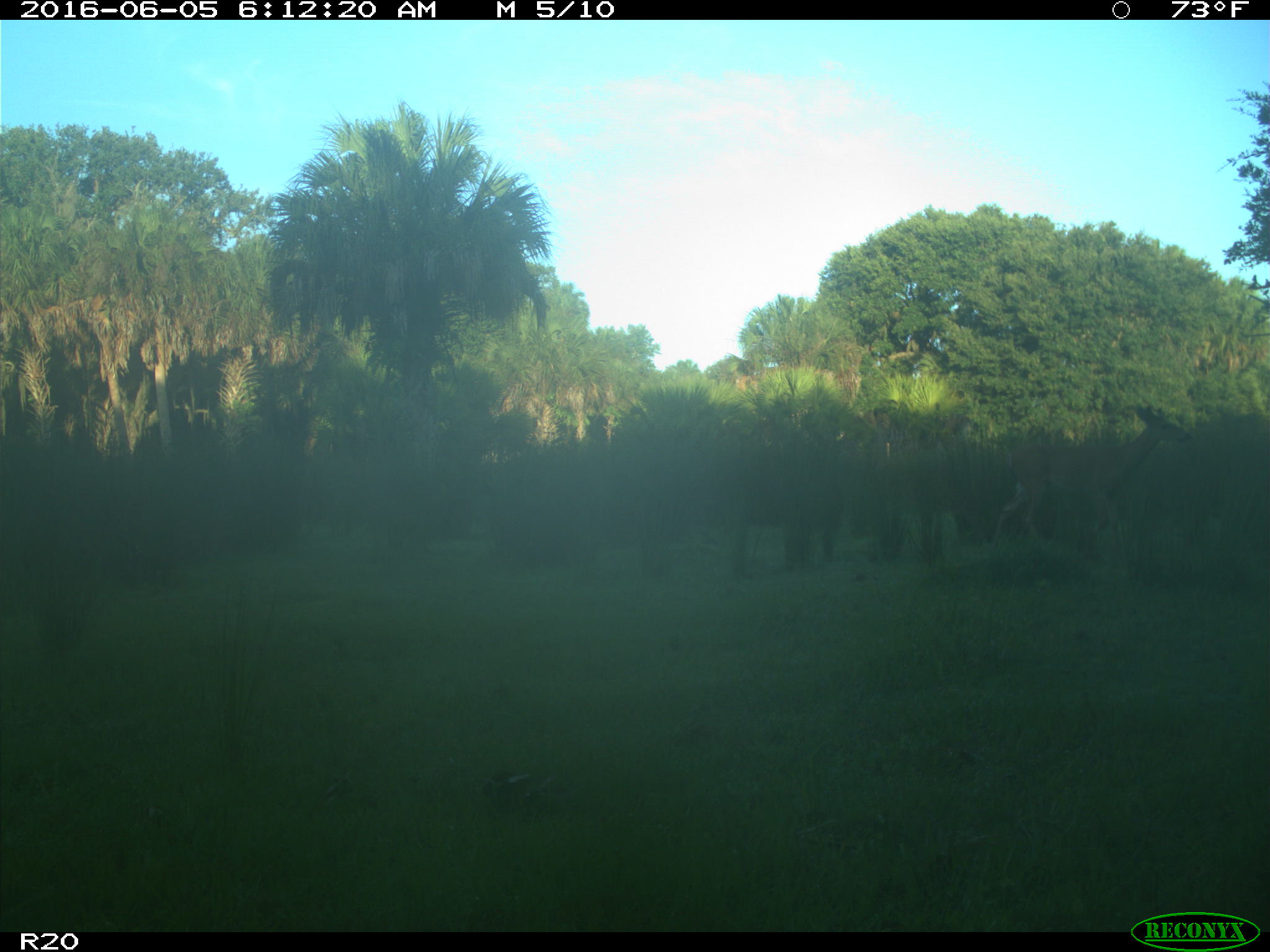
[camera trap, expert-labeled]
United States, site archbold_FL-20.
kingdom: Animalia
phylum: Chordata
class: Mammalia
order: Artiodactyla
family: Cervidae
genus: Odocoileus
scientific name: Odocoileus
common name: deer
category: unidentified deer